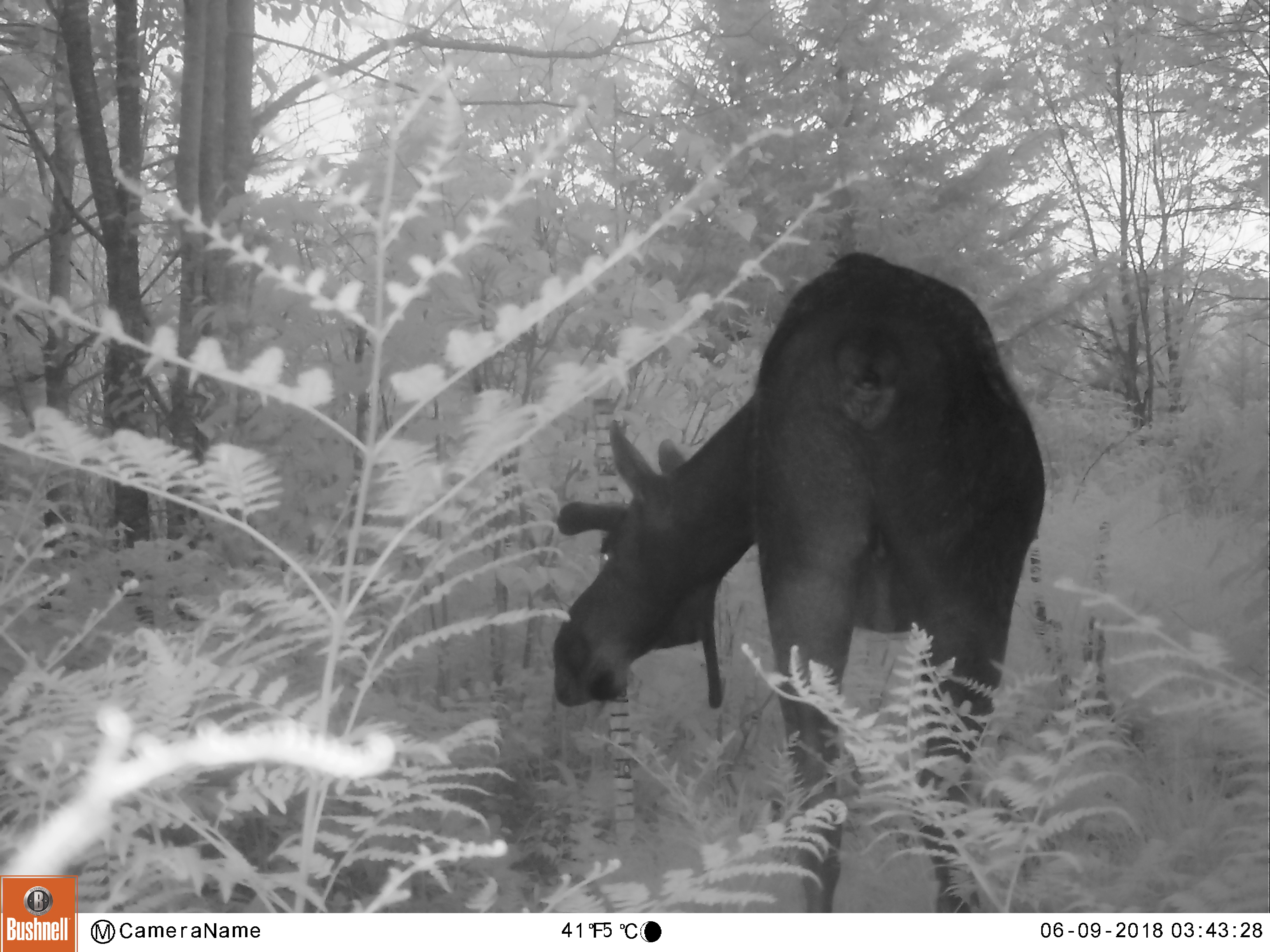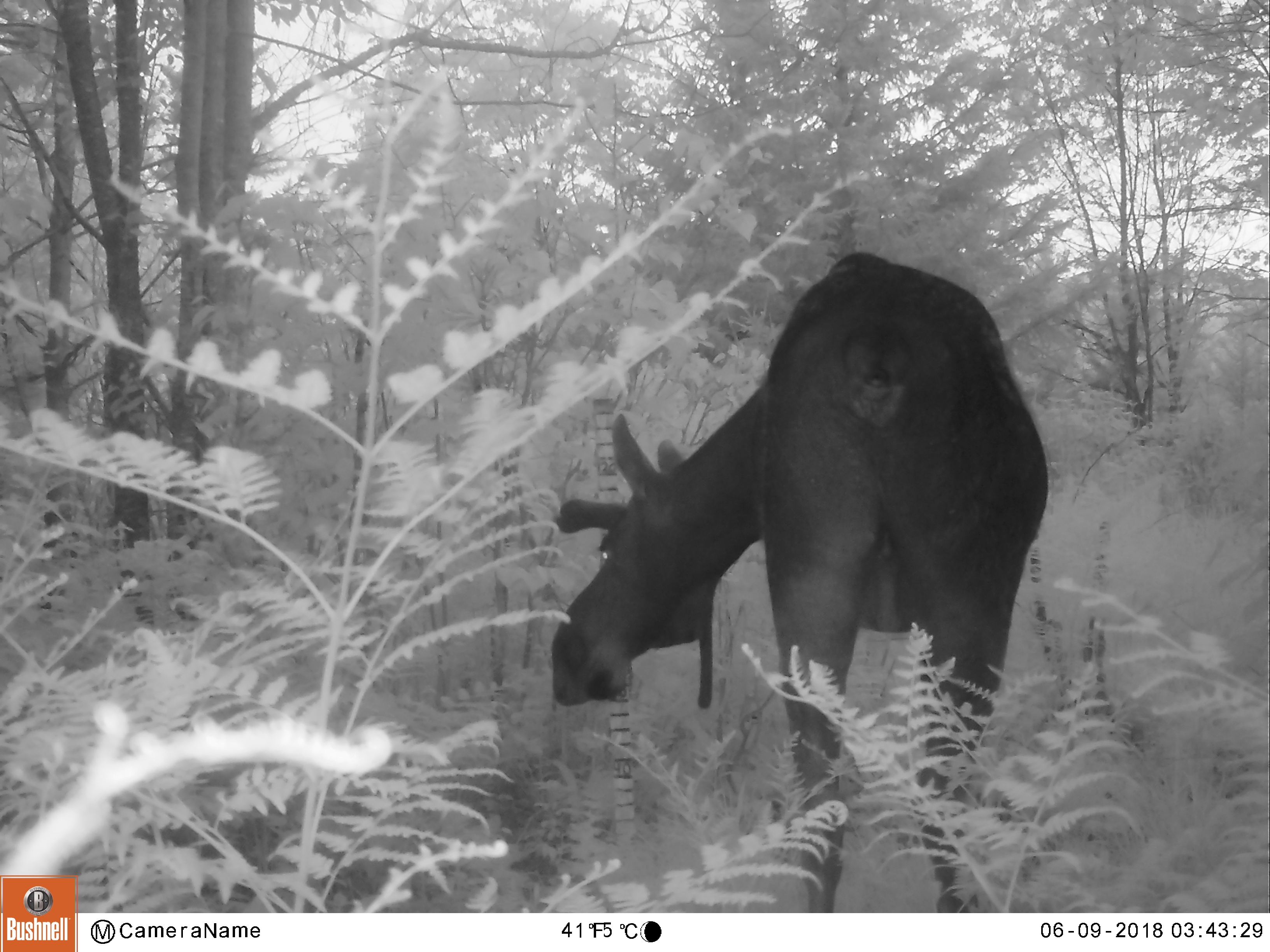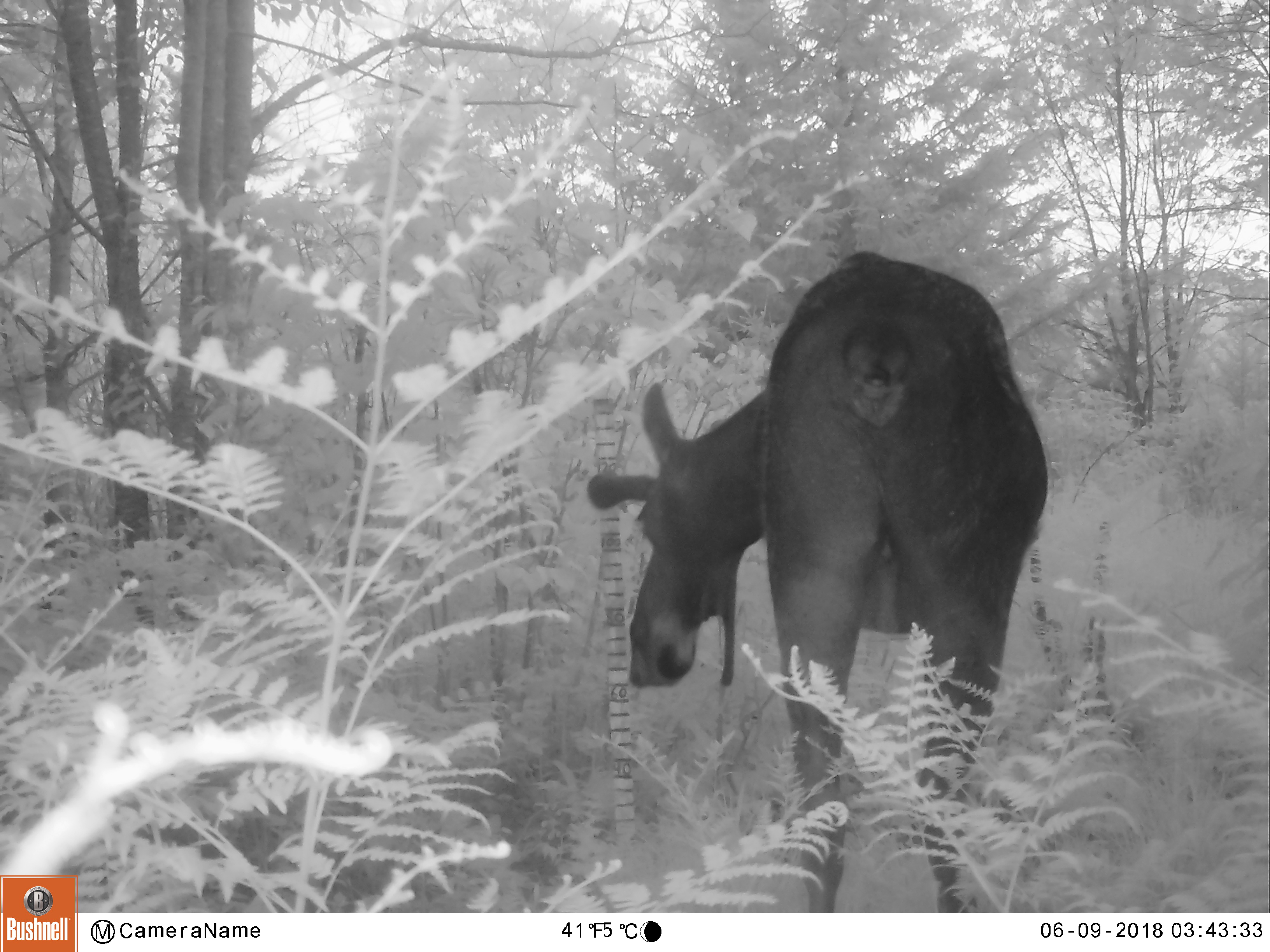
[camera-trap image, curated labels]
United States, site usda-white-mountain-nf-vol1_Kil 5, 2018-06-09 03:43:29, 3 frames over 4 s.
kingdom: Animalia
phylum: Chordata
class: Mammalia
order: Artiodactyla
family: Cervidae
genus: Alces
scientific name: Alces alces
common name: moose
Moose (Alces alces).